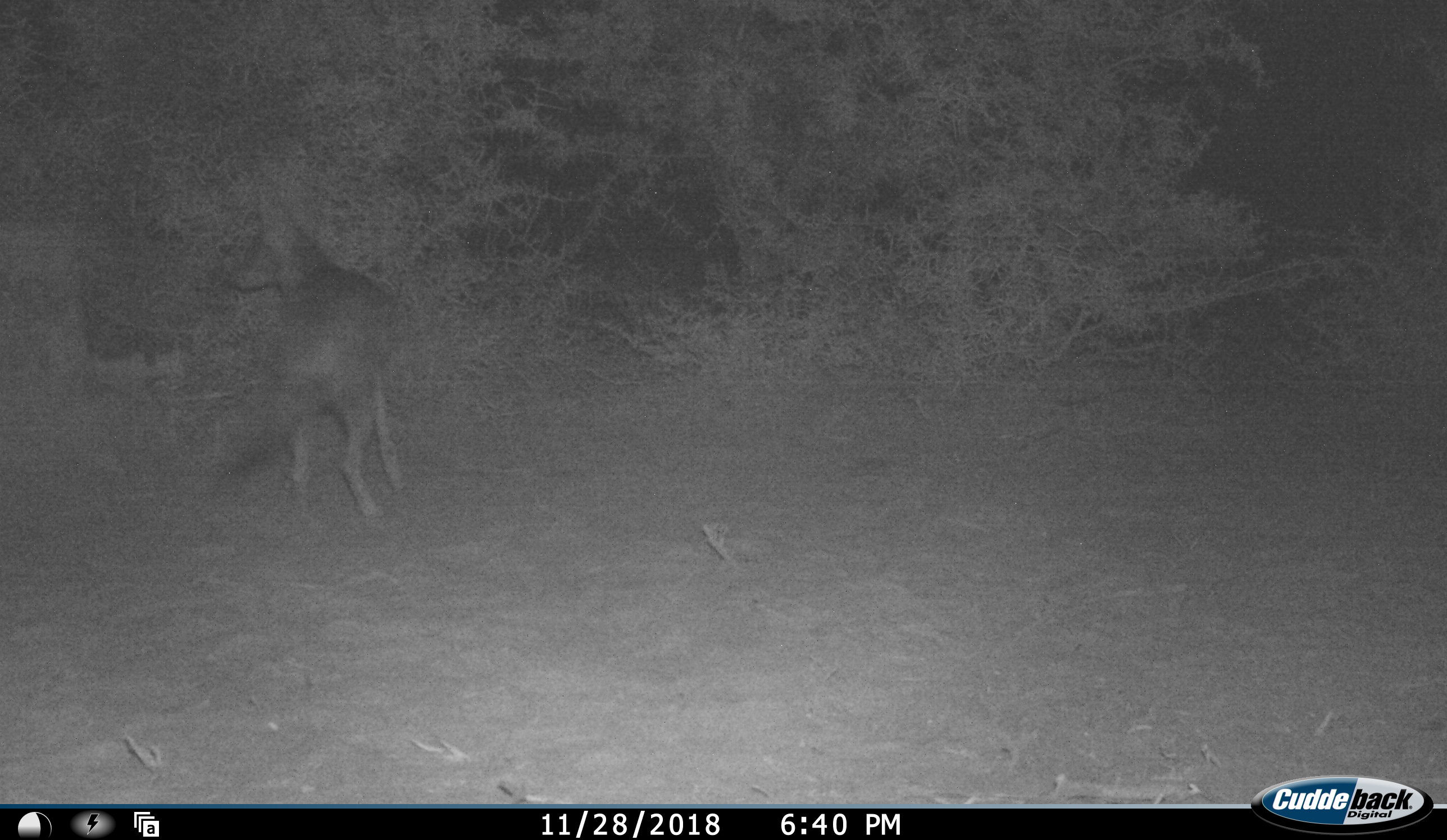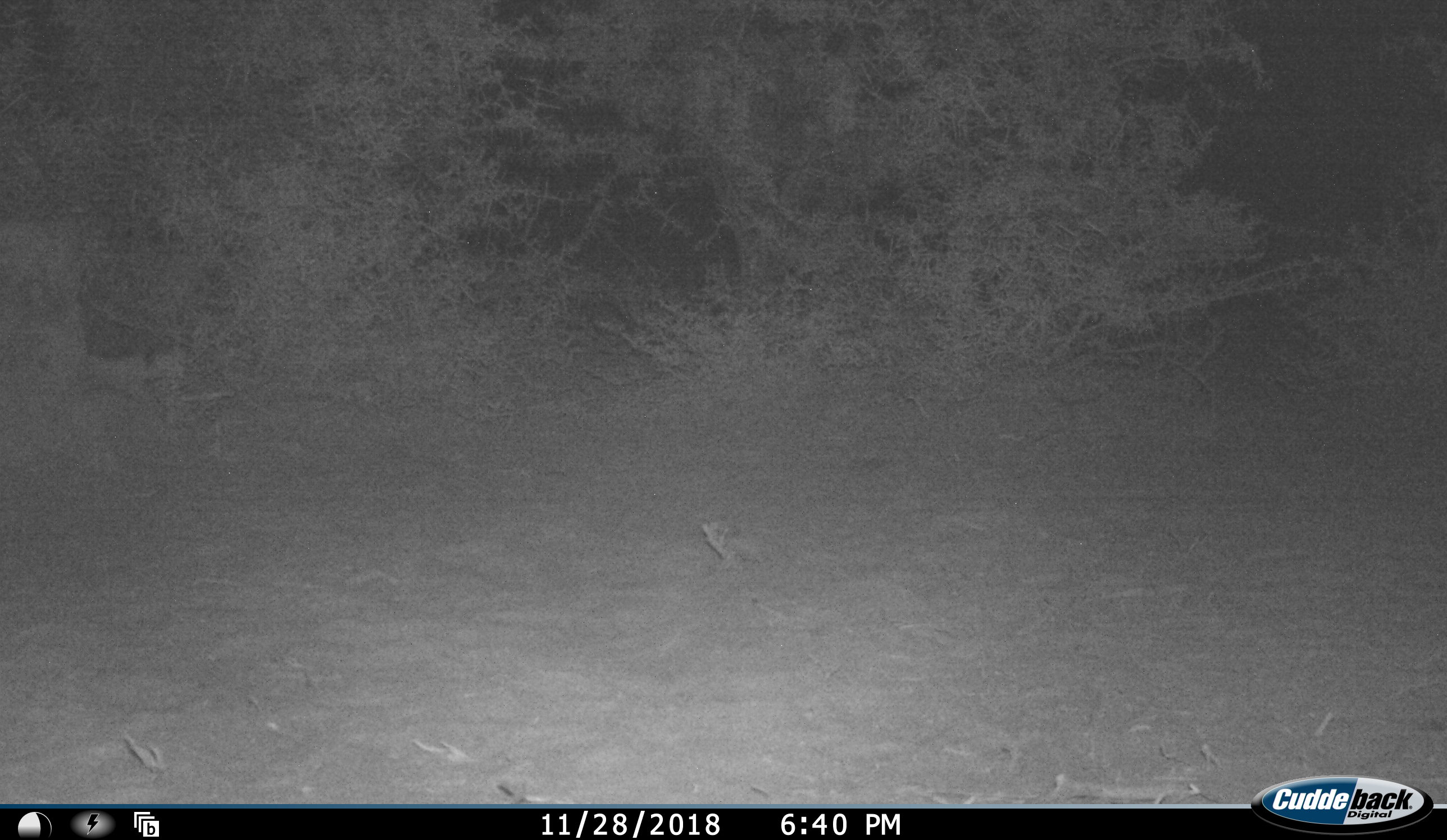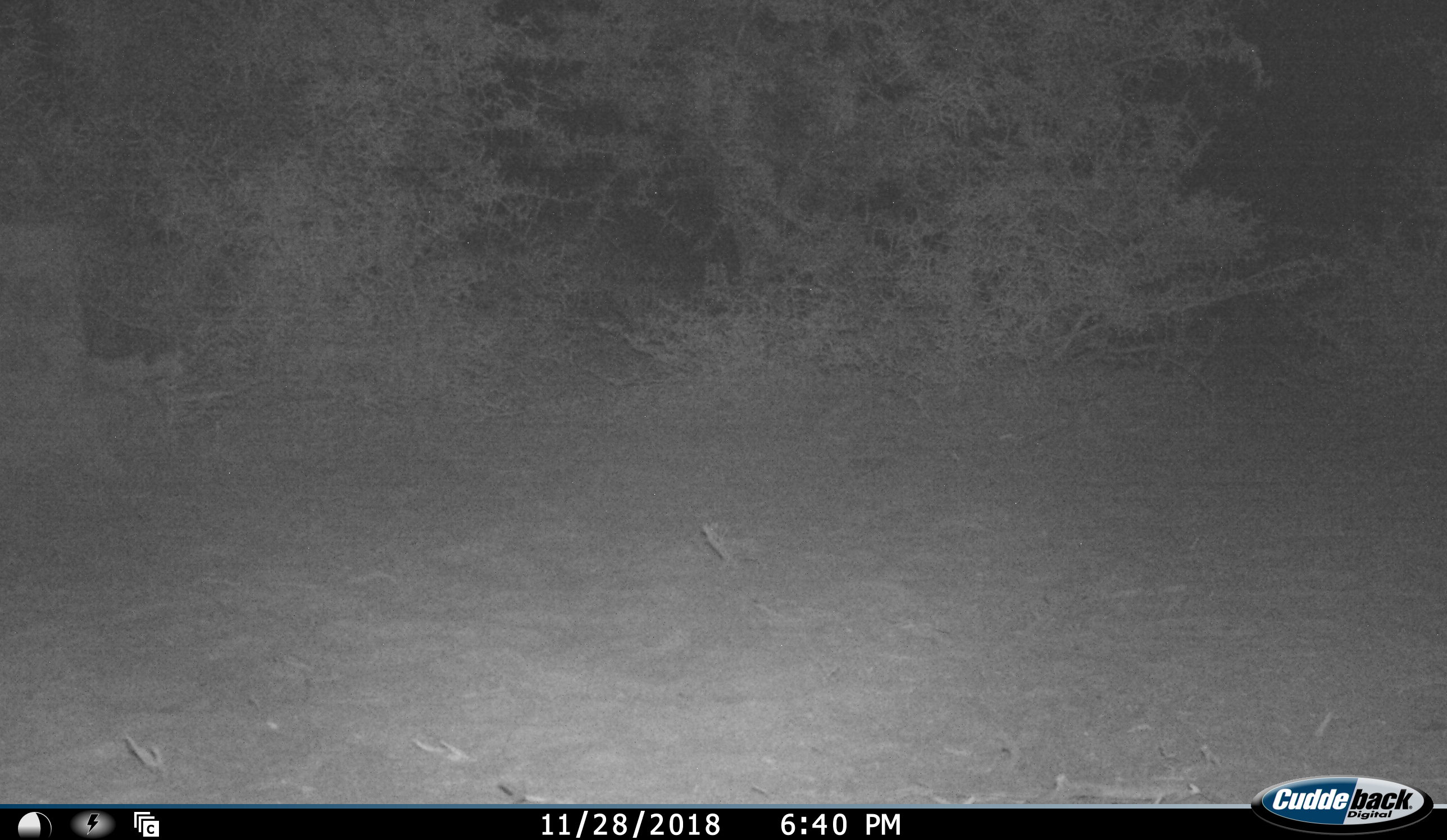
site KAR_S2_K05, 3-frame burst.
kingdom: Animalia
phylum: Chordata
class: Mammalia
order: Carnivora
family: Canidae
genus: Lupulella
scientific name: Lupulella mesomelas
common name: black-backed jackal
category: jackalblackbacked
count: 1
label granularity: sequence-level